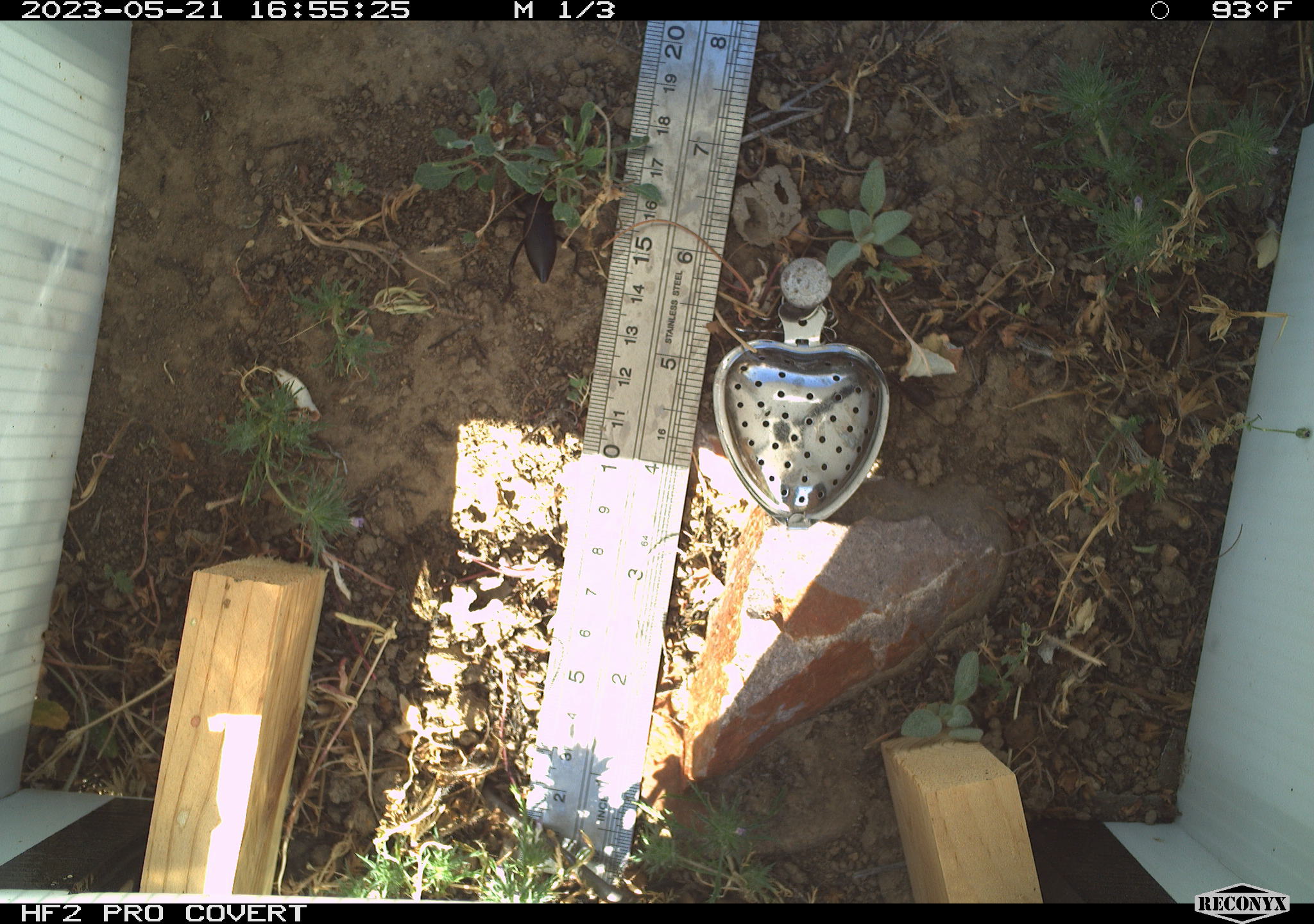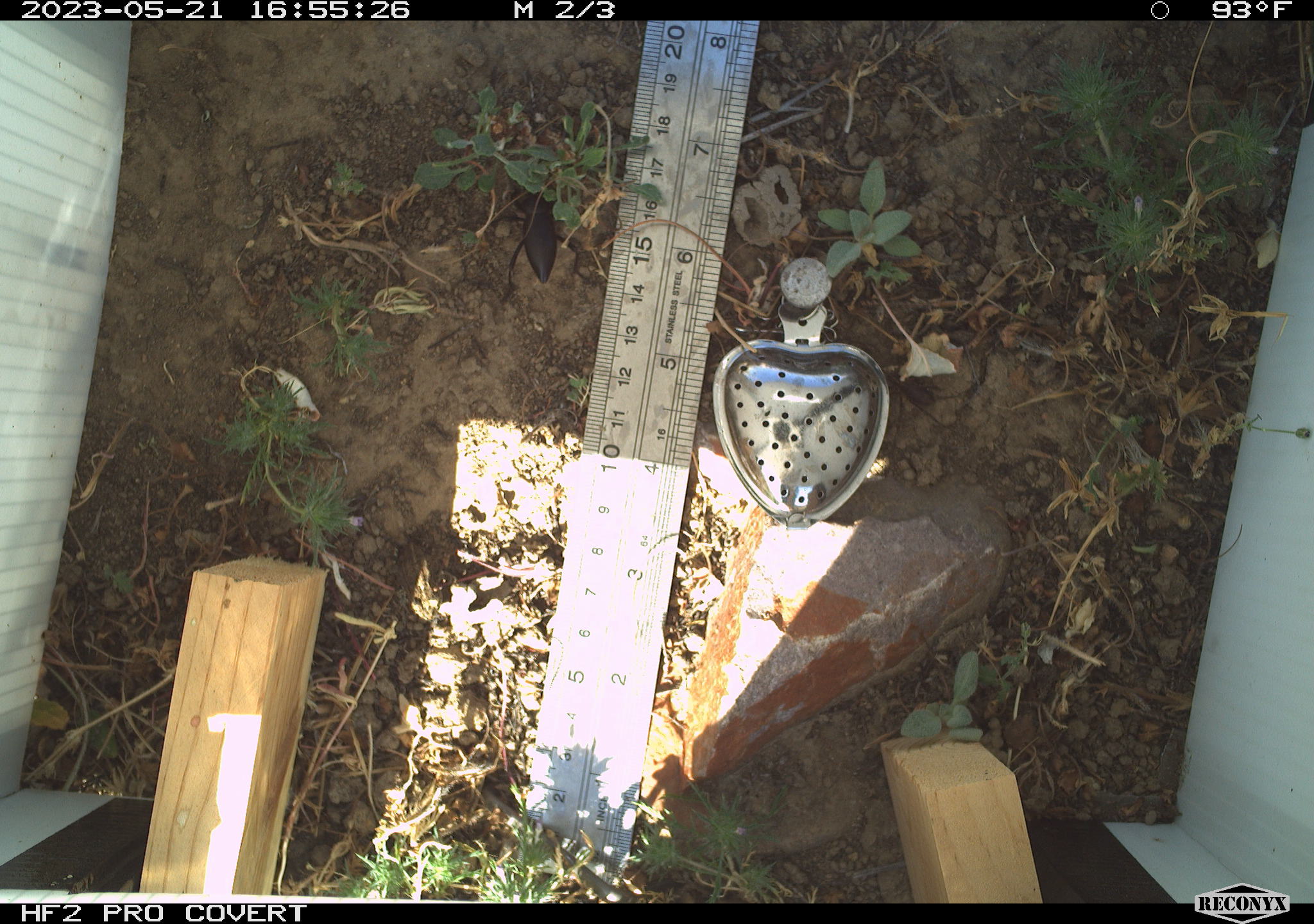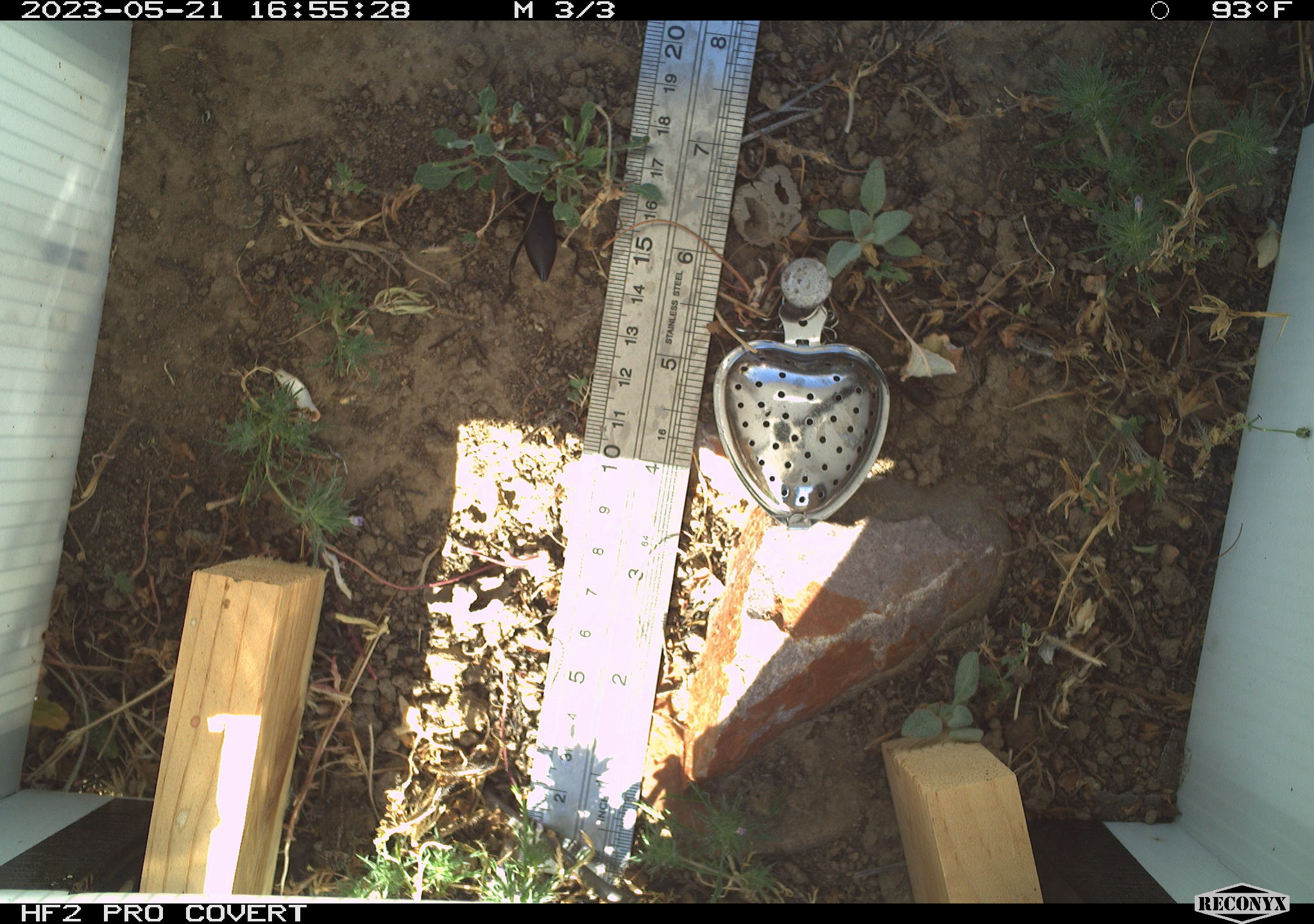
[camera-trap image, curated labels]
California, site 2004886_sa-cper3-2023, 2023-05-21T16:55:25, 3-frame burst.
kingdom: Animalia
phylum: Arthropoda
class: Insecta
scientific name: Insecta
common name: insect